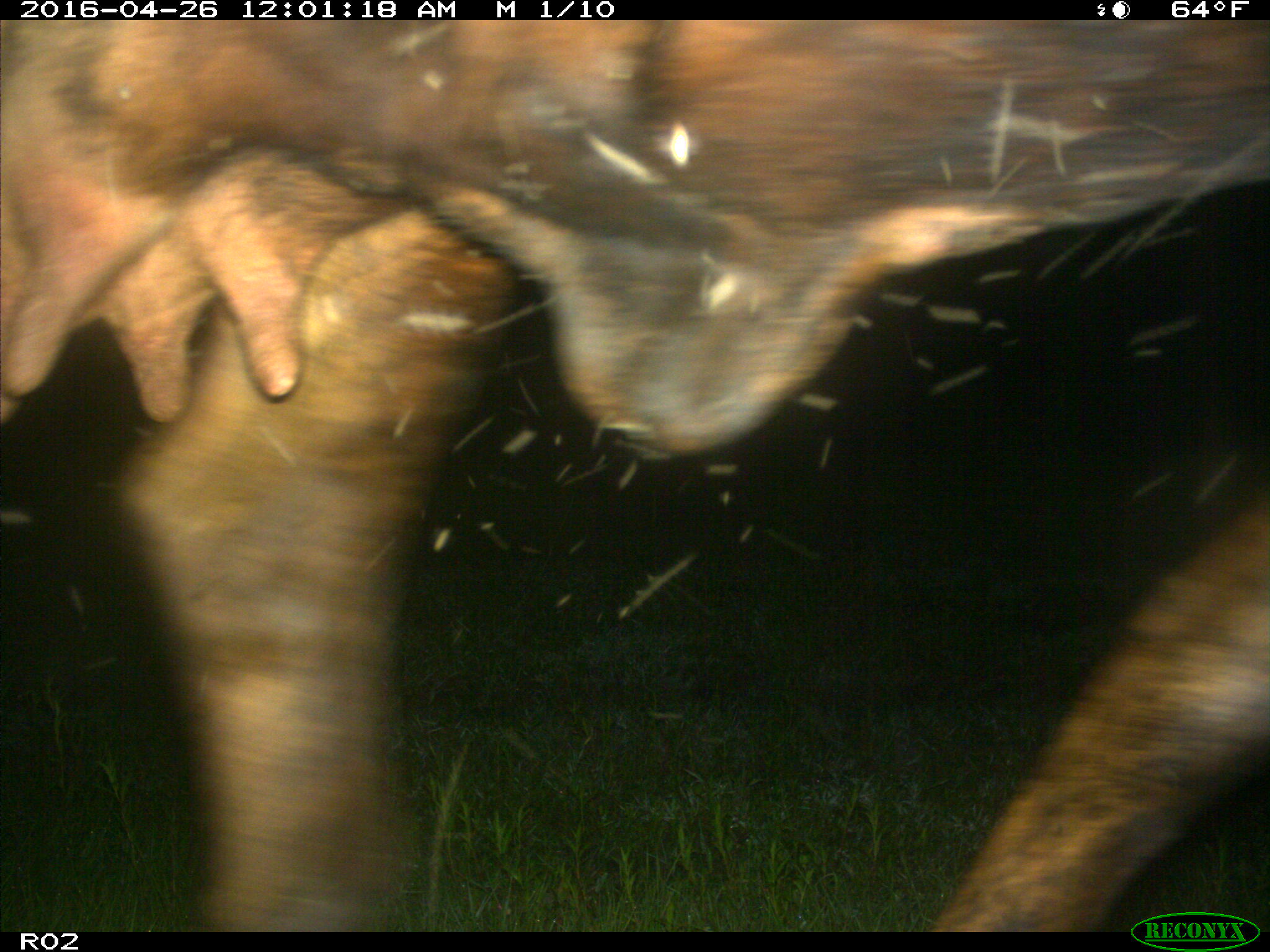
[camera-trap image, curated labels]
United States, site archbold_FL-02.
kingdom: Animalia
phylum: Chordata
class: Mammalia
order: Artiodactyla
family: Bovidae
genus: Bos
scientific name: Bos taurus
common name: domestic cow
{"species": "Bos taurus (domestic cow)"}